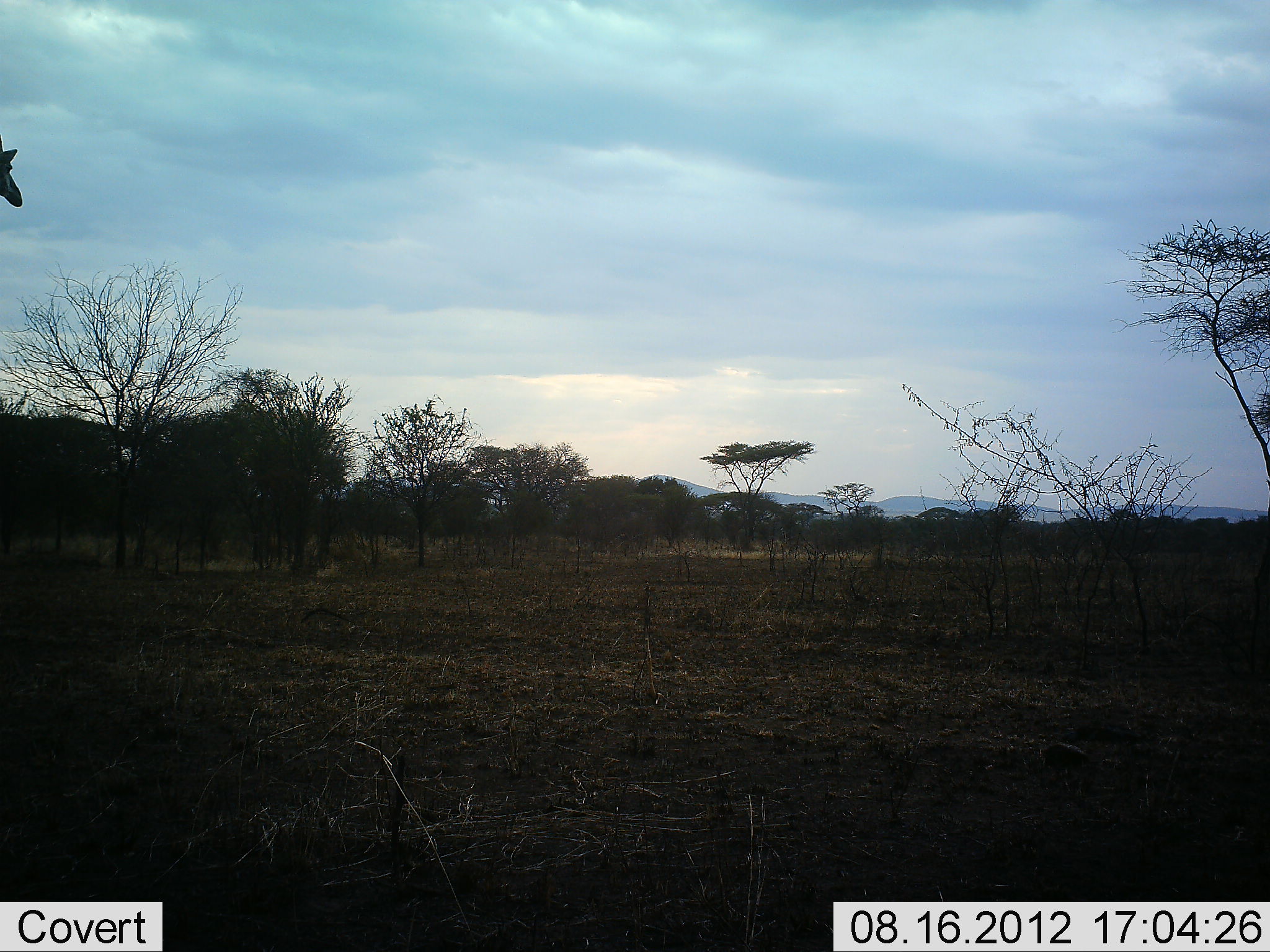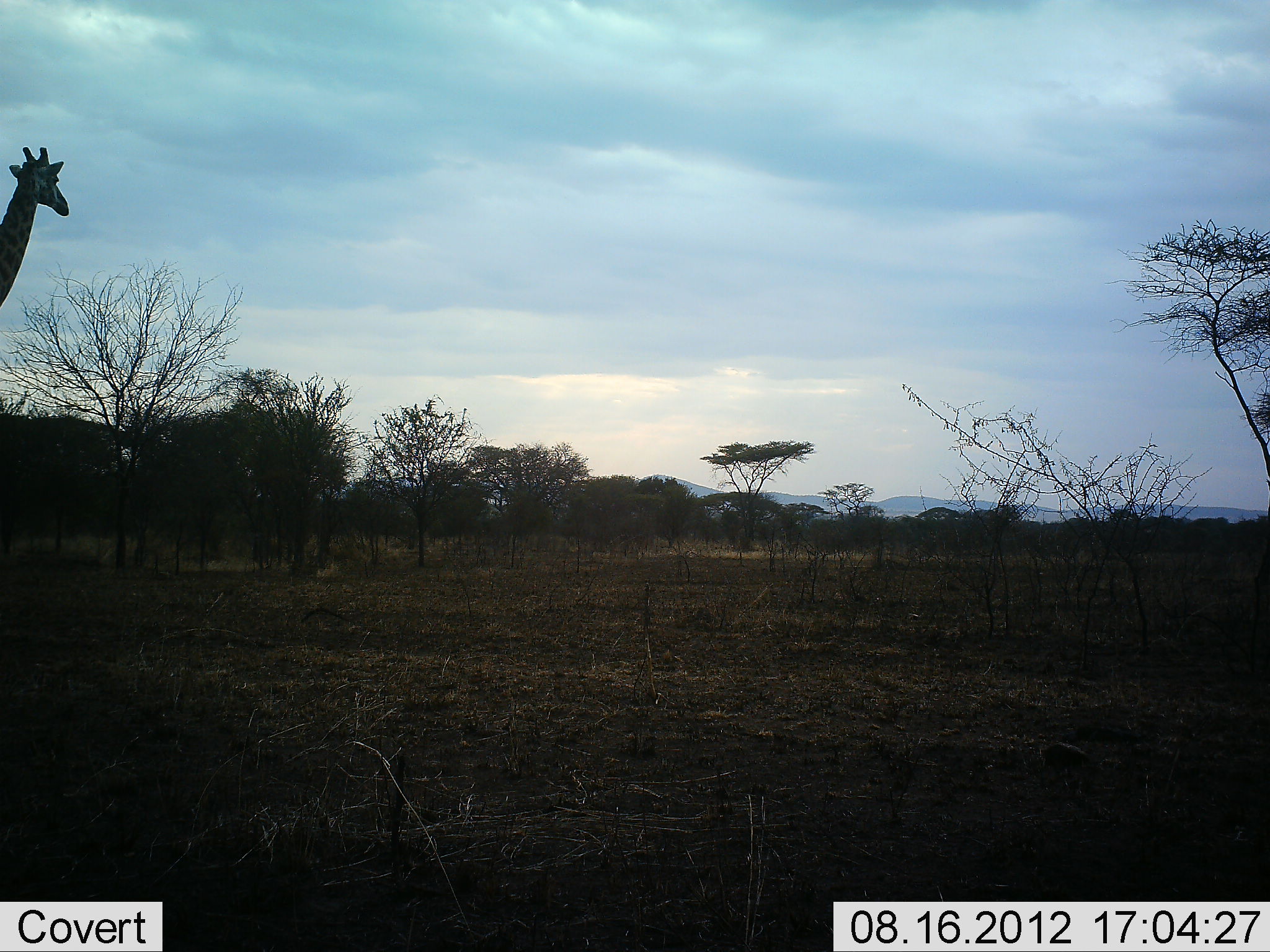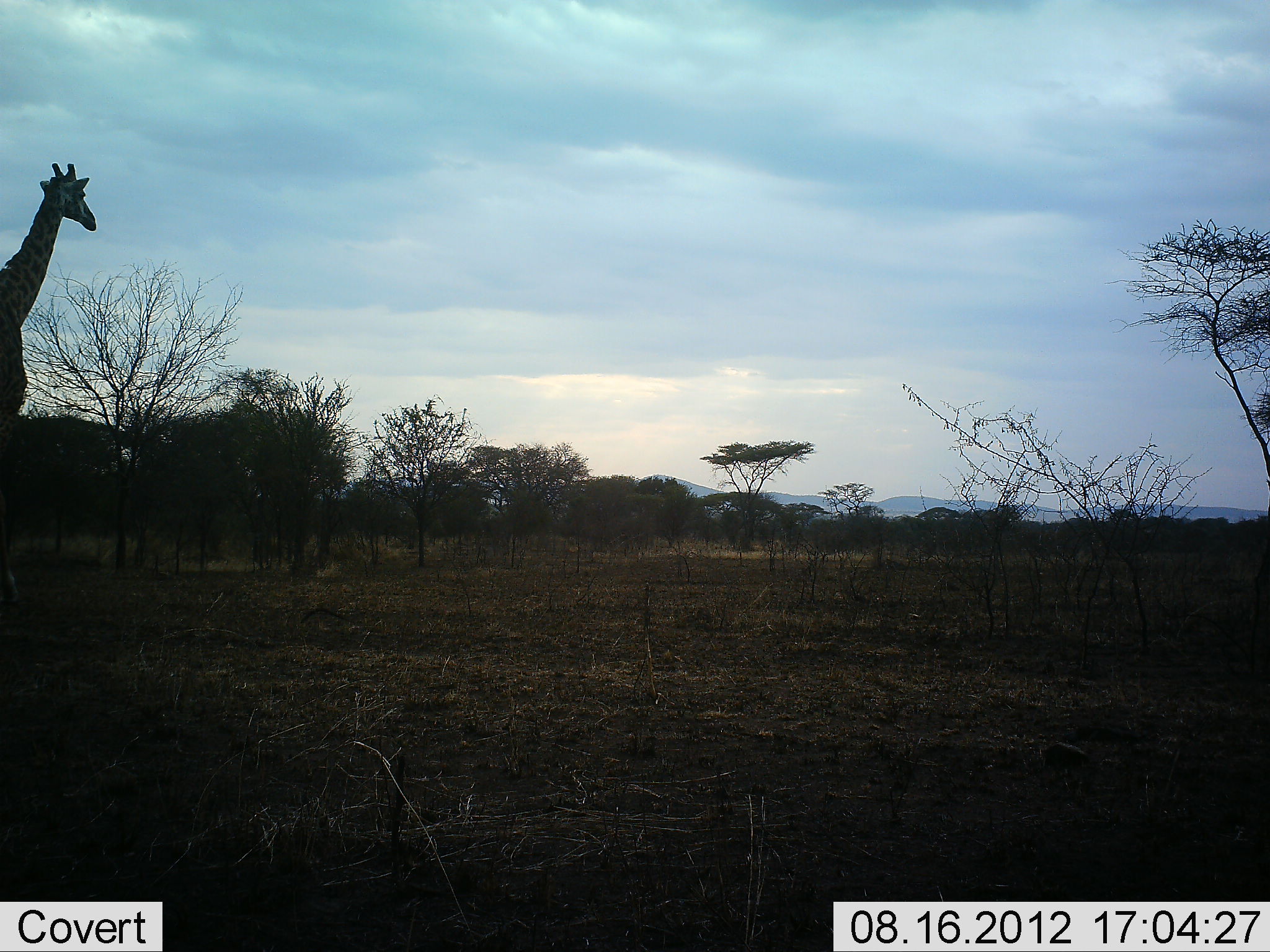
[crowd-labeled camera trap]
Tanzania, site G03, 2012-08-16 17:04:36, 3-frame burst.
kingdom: Animalia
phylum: Chordata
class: Mammalia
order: Artiodactyla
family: Giraffidae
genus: Giraffa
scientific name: Giraffa camelopardalis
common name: giraffe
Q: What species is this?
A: Giraffe (Giraffa camelopardalis).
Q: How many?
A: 1.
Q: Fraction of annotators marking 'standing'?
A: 0%.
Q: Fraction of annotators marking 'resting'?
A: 0%.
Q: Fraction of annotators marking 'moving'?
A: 100%.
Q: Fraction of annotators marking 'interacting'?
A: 0%.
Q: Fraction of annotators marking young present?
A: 0%.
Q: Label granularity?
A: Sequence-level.